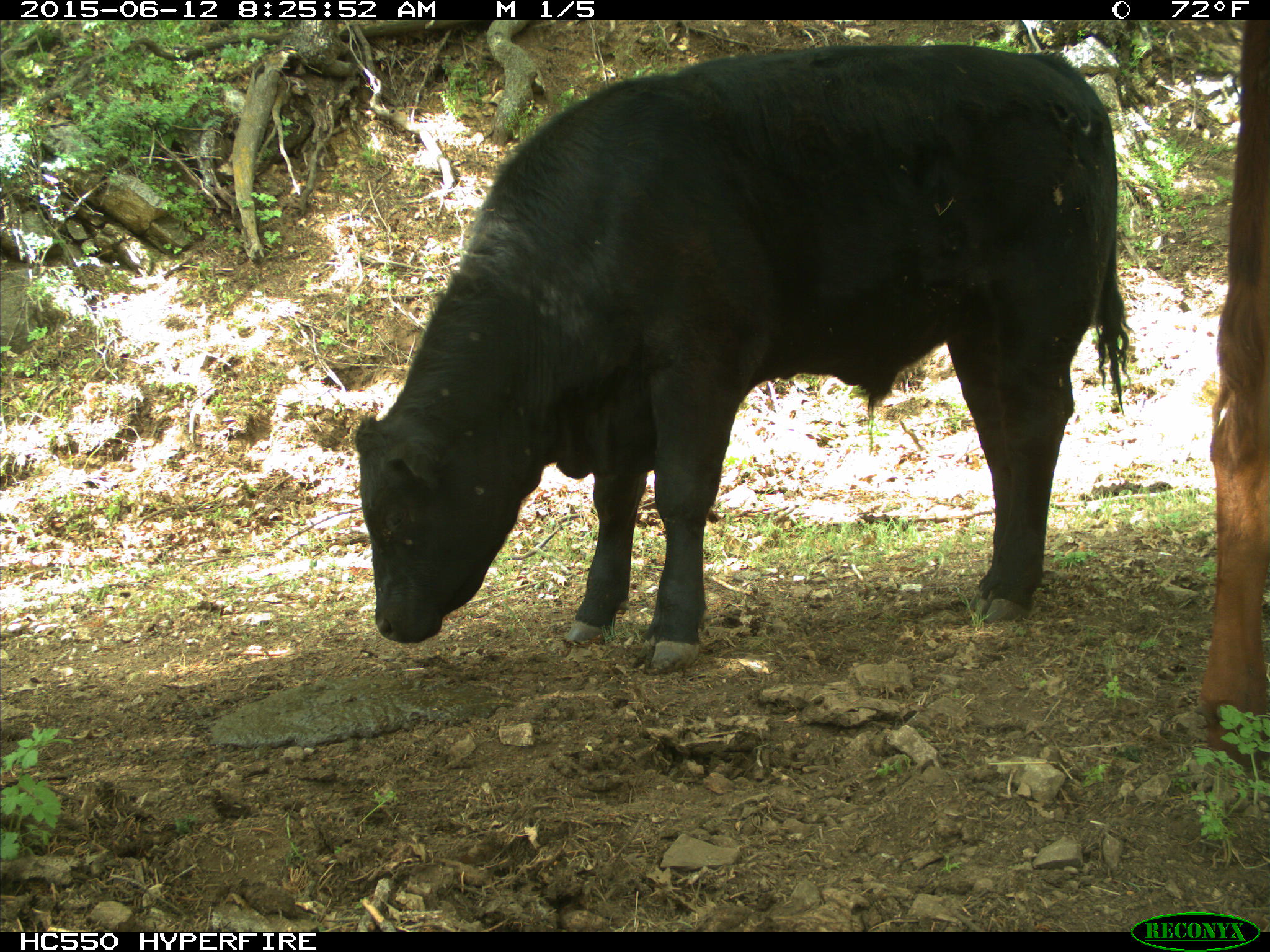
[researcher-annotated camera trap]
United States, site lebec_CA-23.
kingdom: Animalia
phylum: Chordata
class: Mammalia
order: Artiodactyla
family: Bovidae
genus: Bos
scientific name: Bos taurus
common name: domestic cow